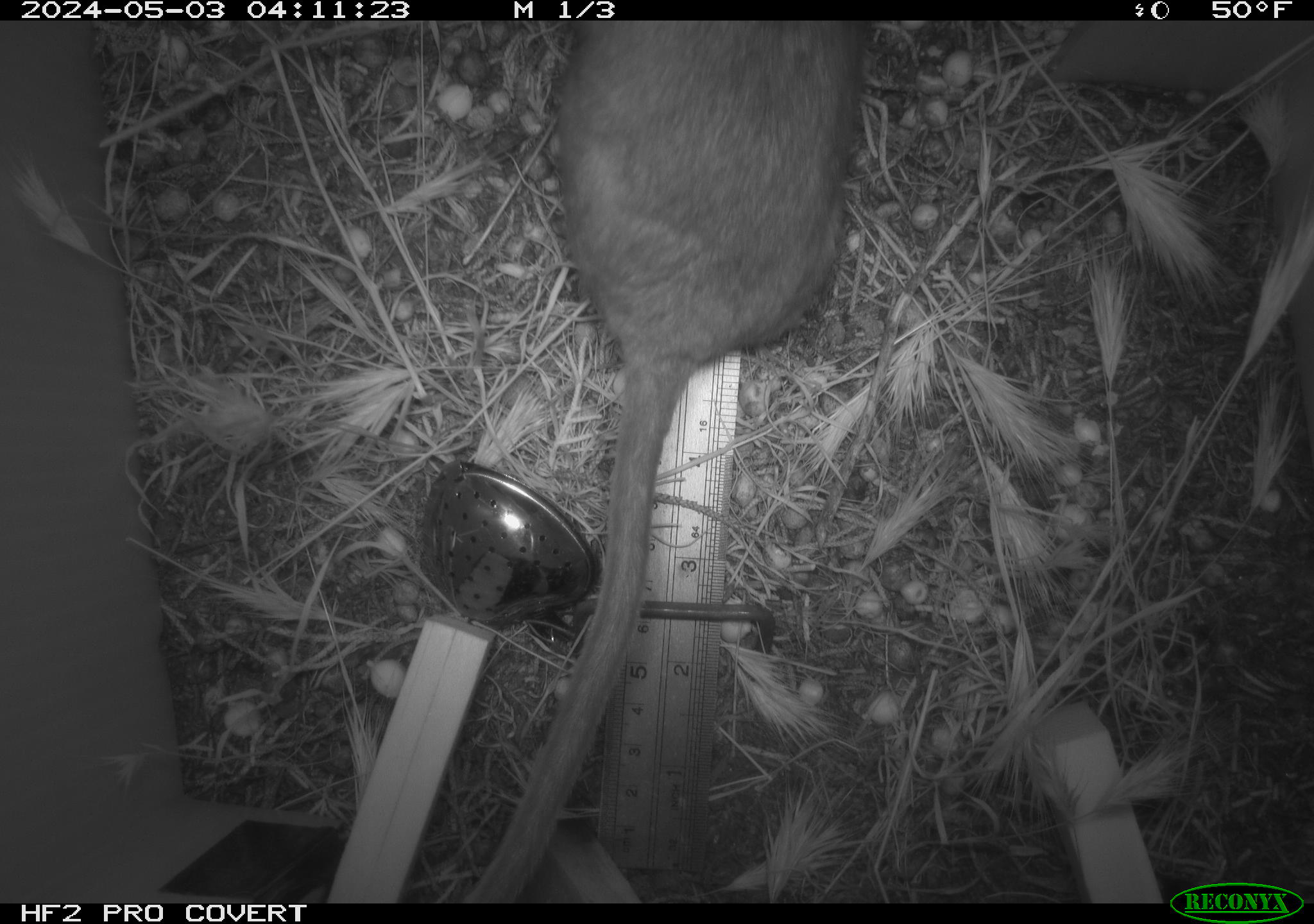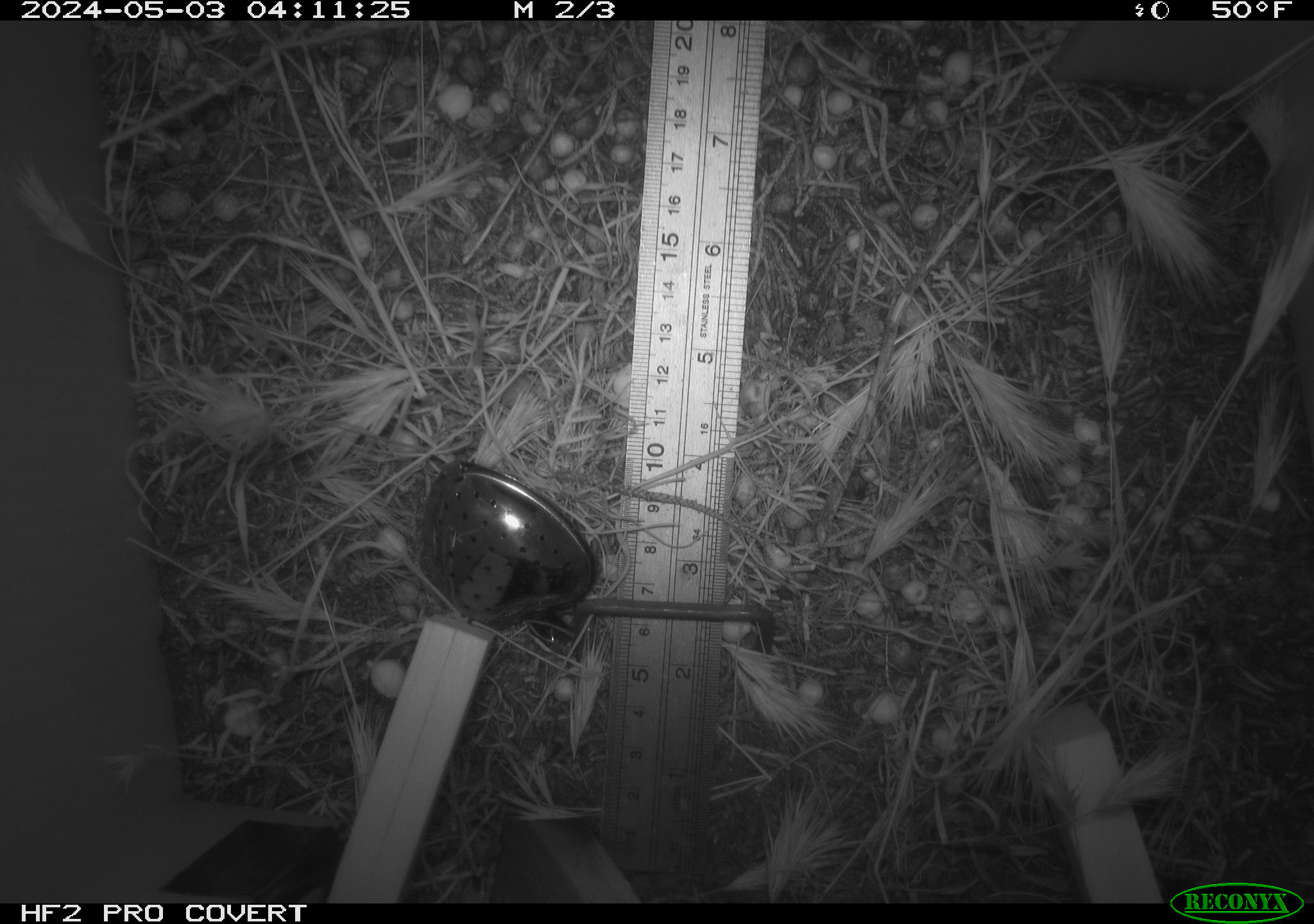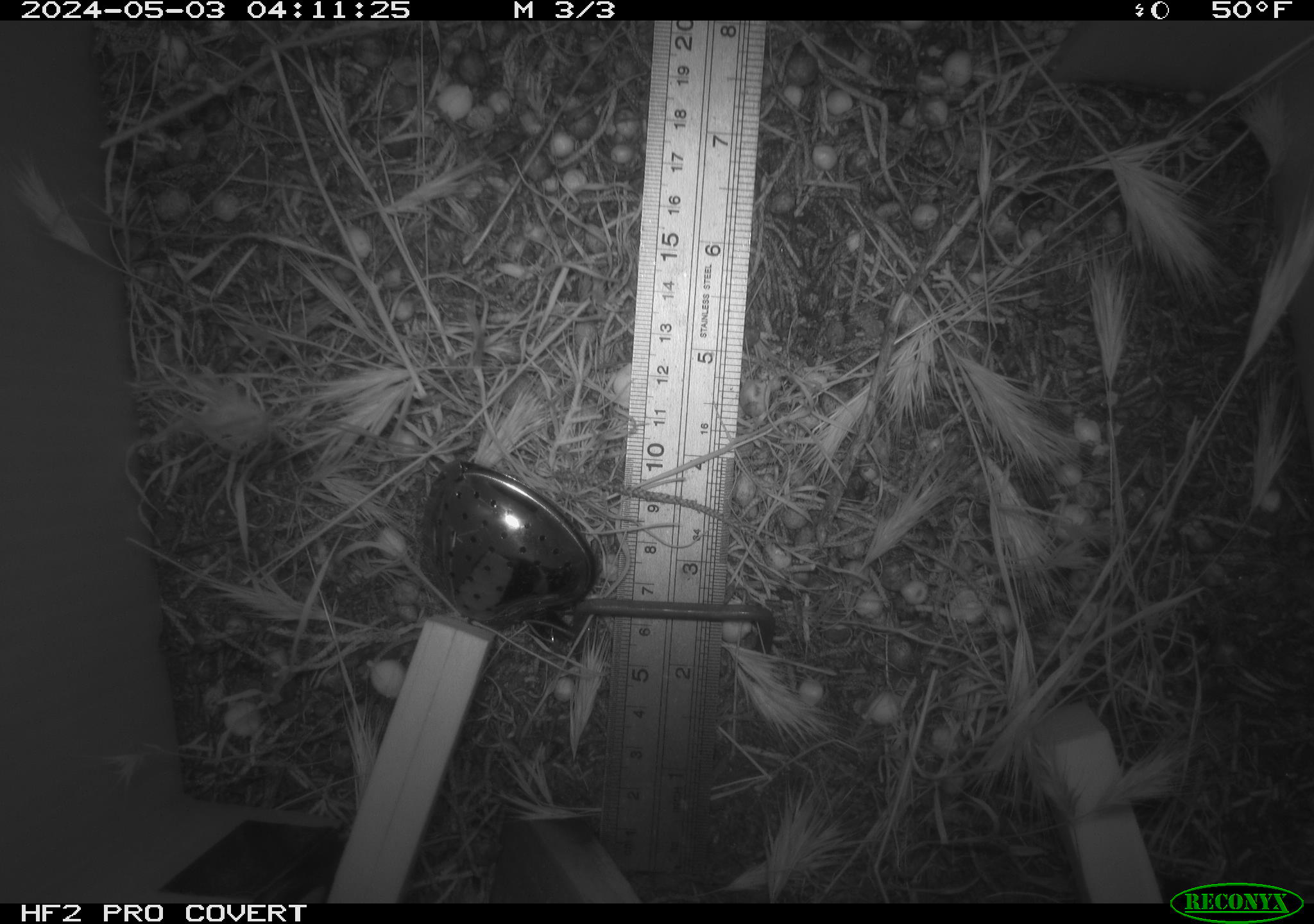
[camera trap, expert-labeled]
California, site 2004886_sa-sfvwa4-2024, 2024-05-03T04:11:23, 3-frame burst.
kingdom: Animalia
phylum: Chordata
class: Mammalia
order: Rodentia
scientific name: Rodentia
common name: mouse species